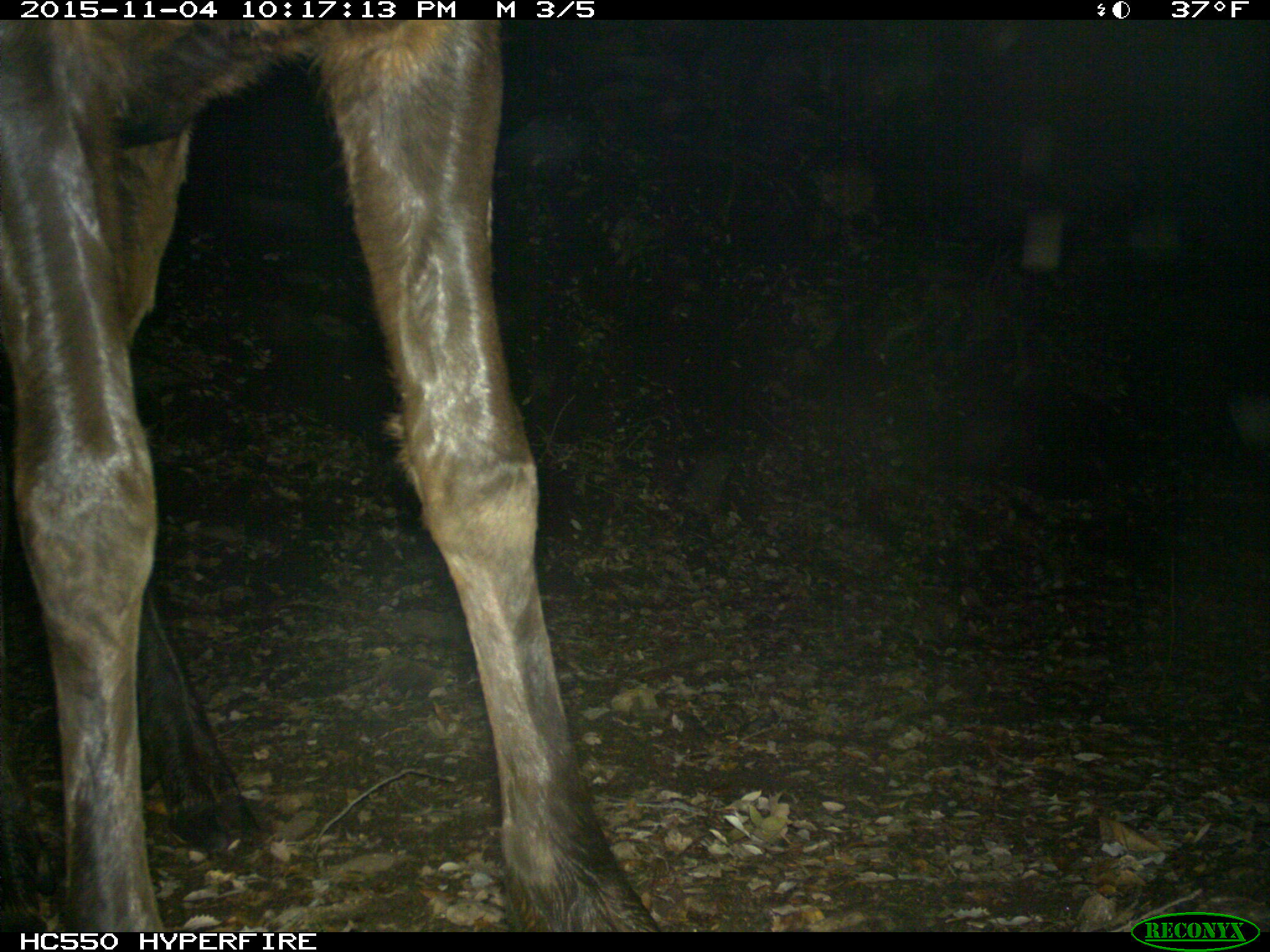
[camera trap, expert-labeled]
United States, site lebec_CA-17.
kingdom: Animalia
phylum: Chordata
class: Mammalia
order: Artiodactyla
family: Cervidae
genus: Cervus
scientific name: Cervus canadensis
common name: elk